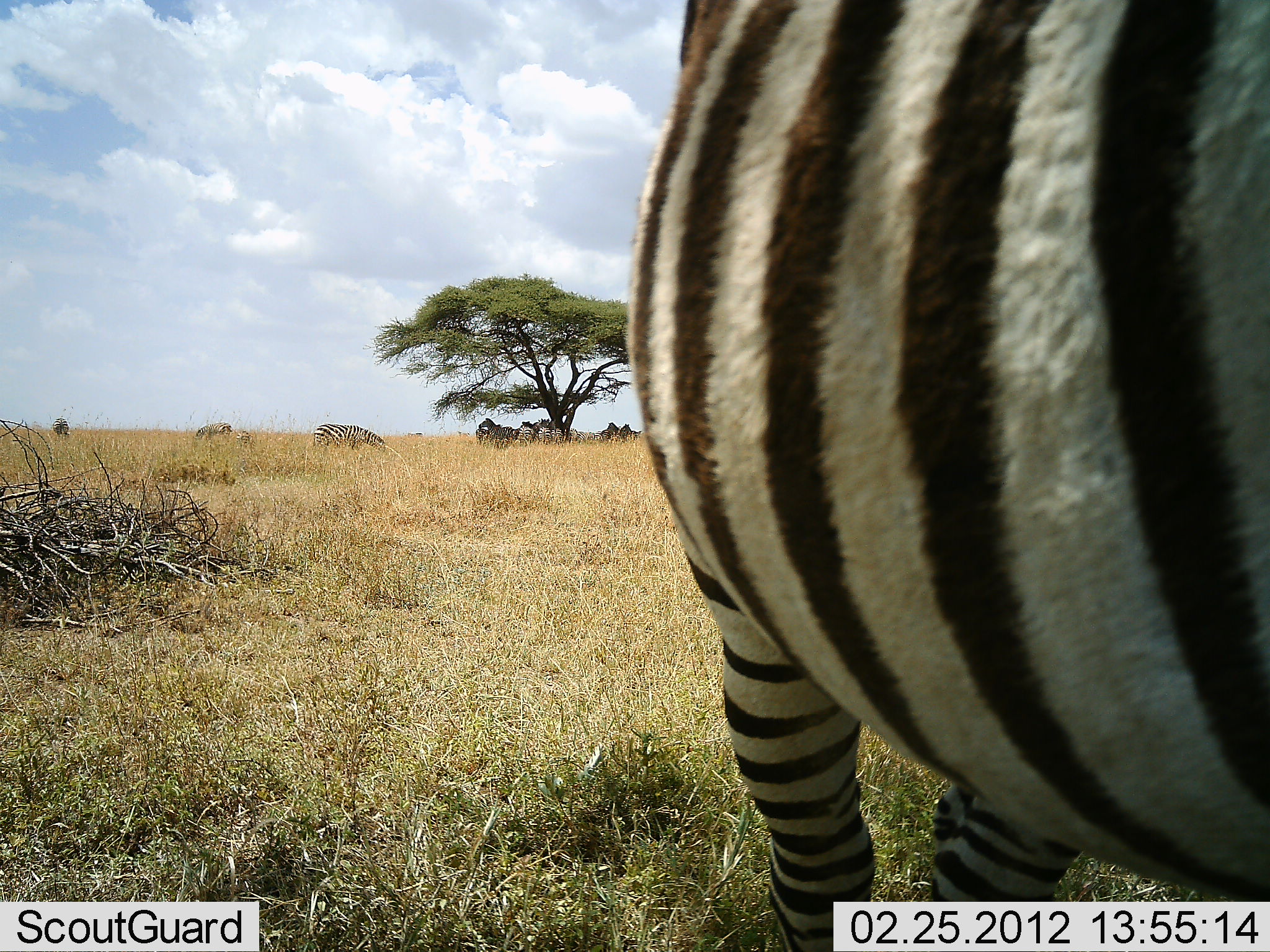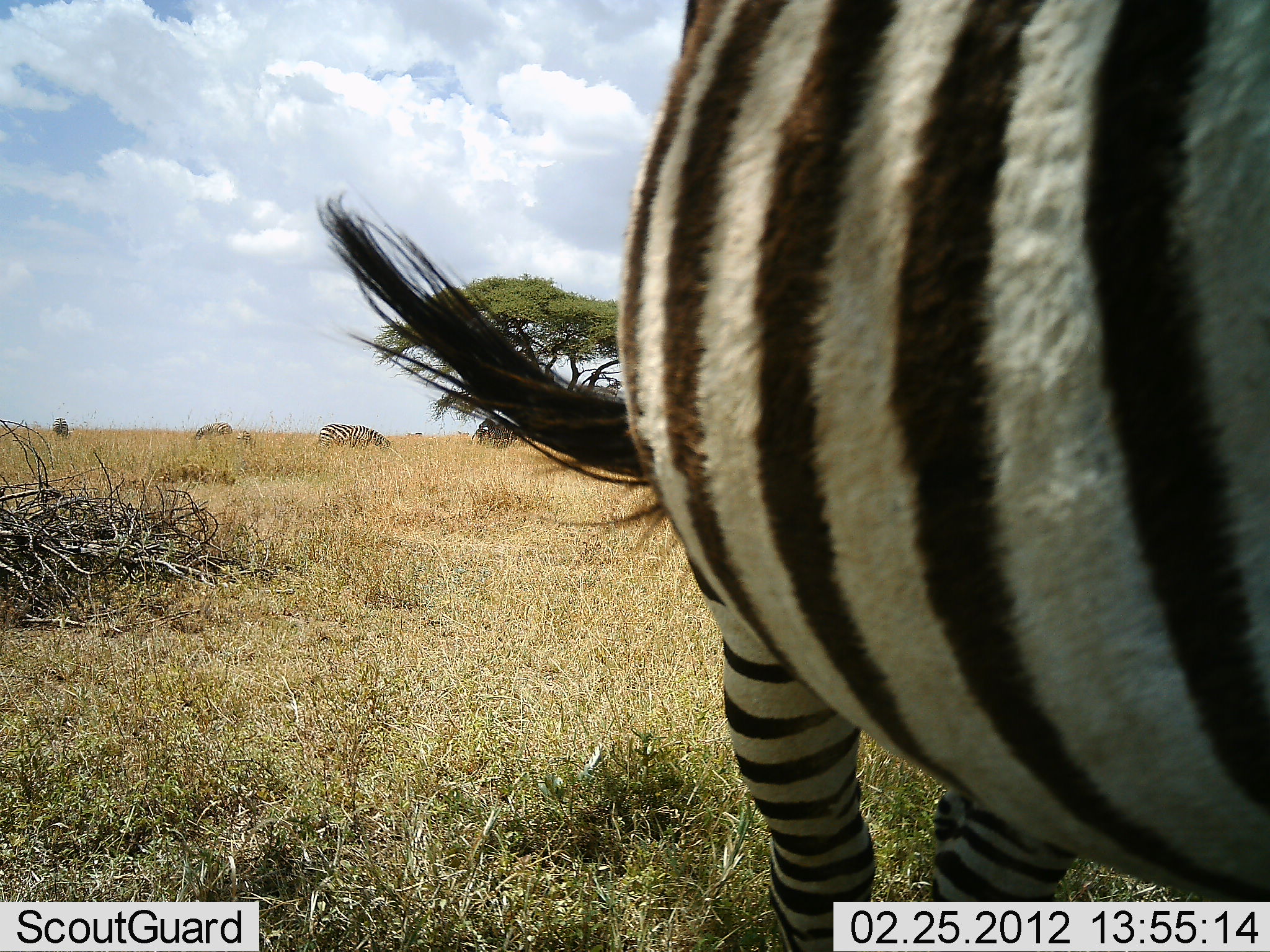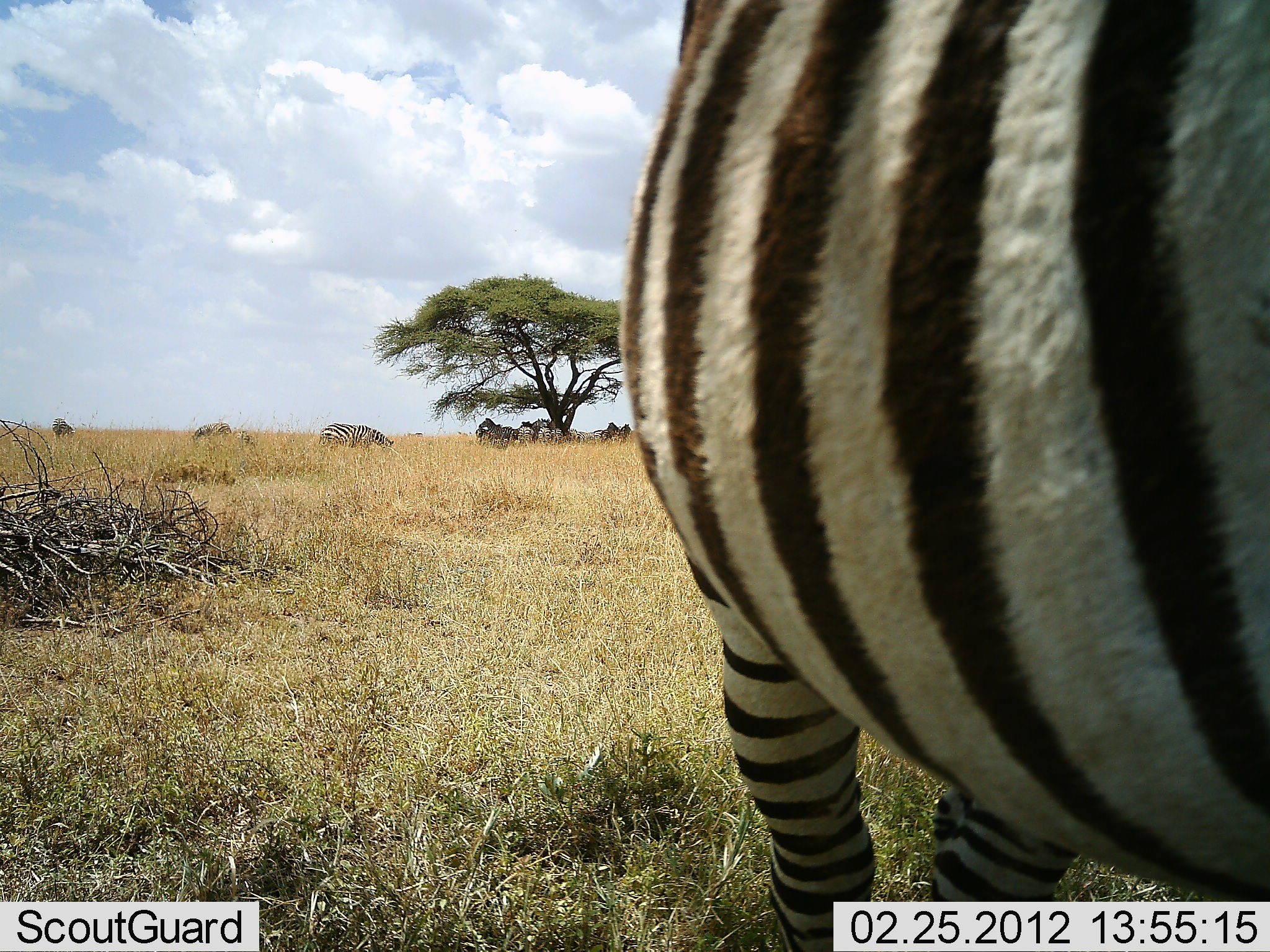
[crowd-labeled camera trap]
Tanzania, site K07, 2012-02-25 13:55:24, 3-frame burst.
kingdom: Animalia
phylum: Chordata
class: Mammalia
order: Perissodactyla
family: Equidae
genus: Equus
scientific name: Equus quagga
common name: plains zebra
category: zebra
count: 5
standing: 61%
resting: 17%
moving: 17%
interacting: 0%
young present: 6%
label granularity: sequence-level